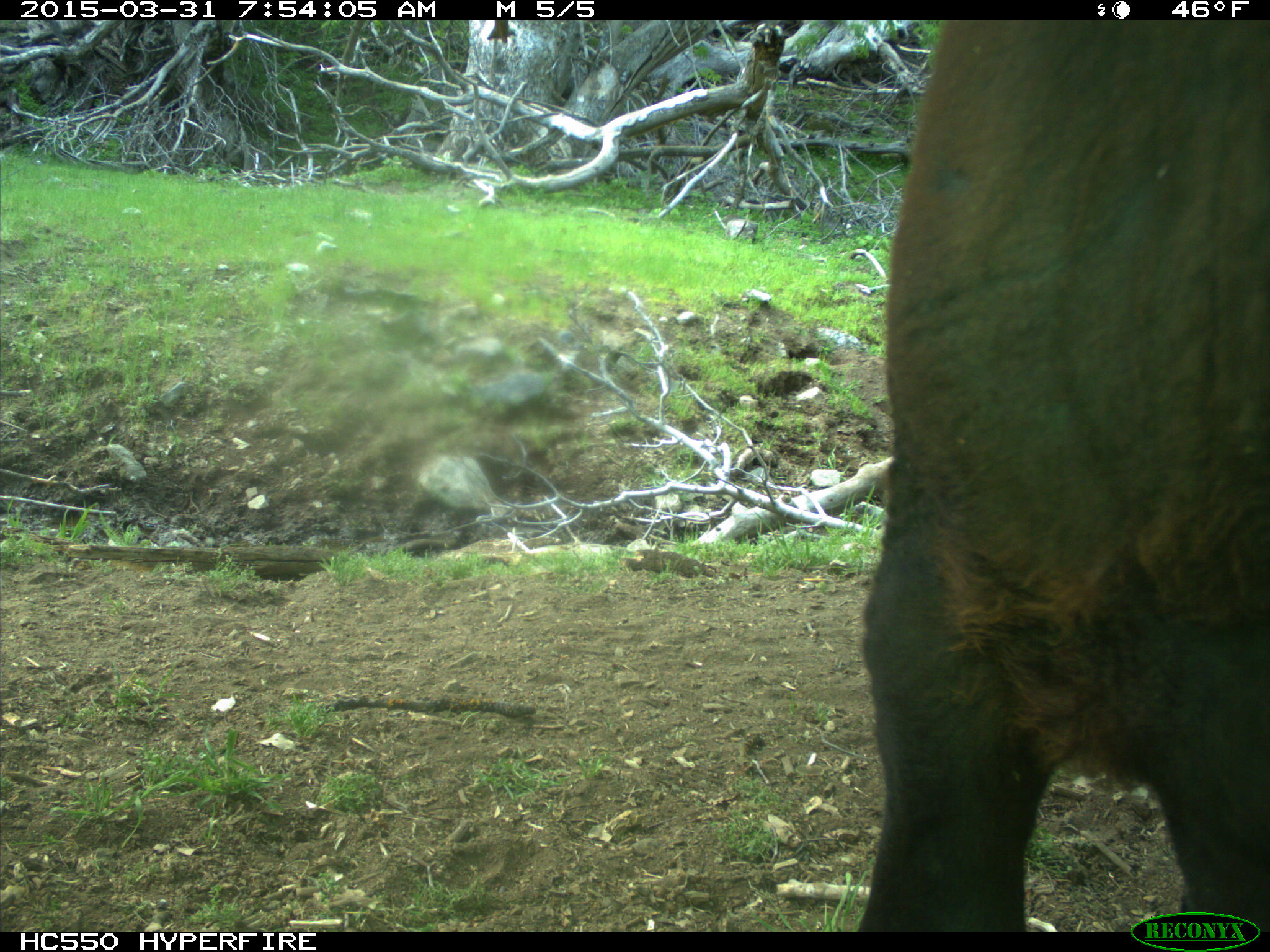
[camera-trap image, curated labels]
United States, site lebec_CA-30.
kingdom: Animalia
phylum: Chordata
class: Mammalia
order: Artiodactyla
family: Bovidae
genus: Bos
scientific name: Bos taurus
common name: domestic cow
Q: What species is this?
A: Bos taurus (domestic cow).